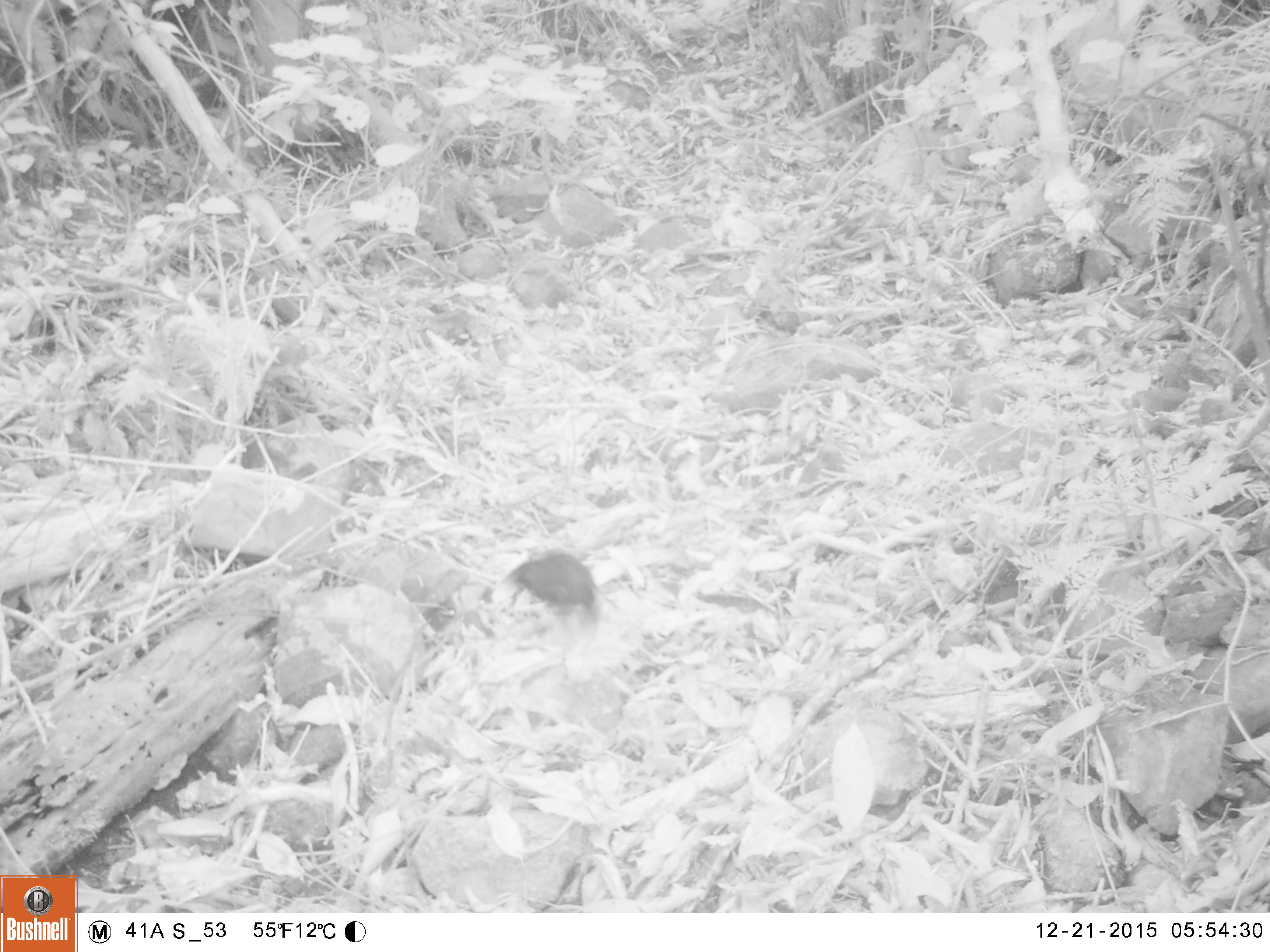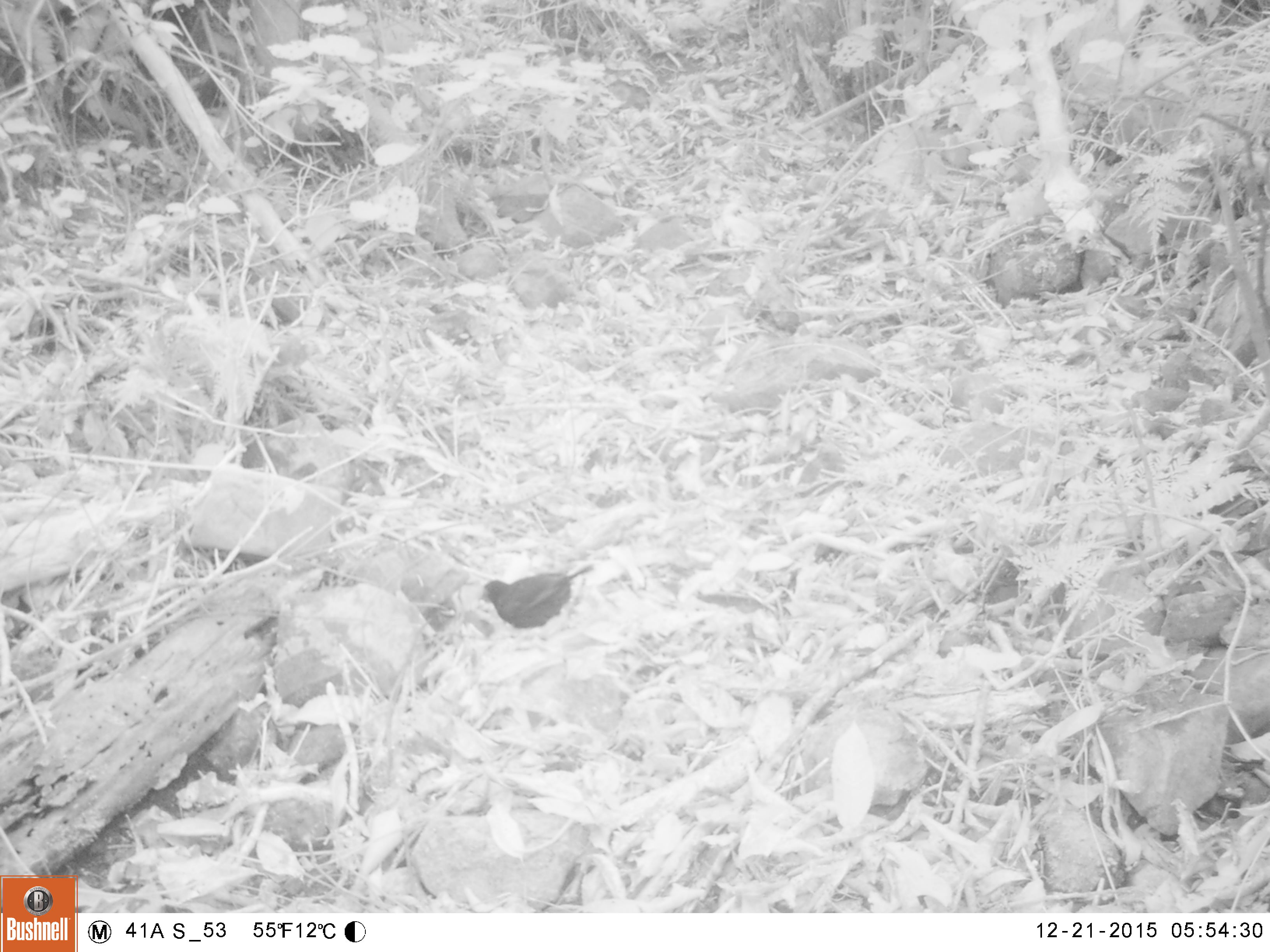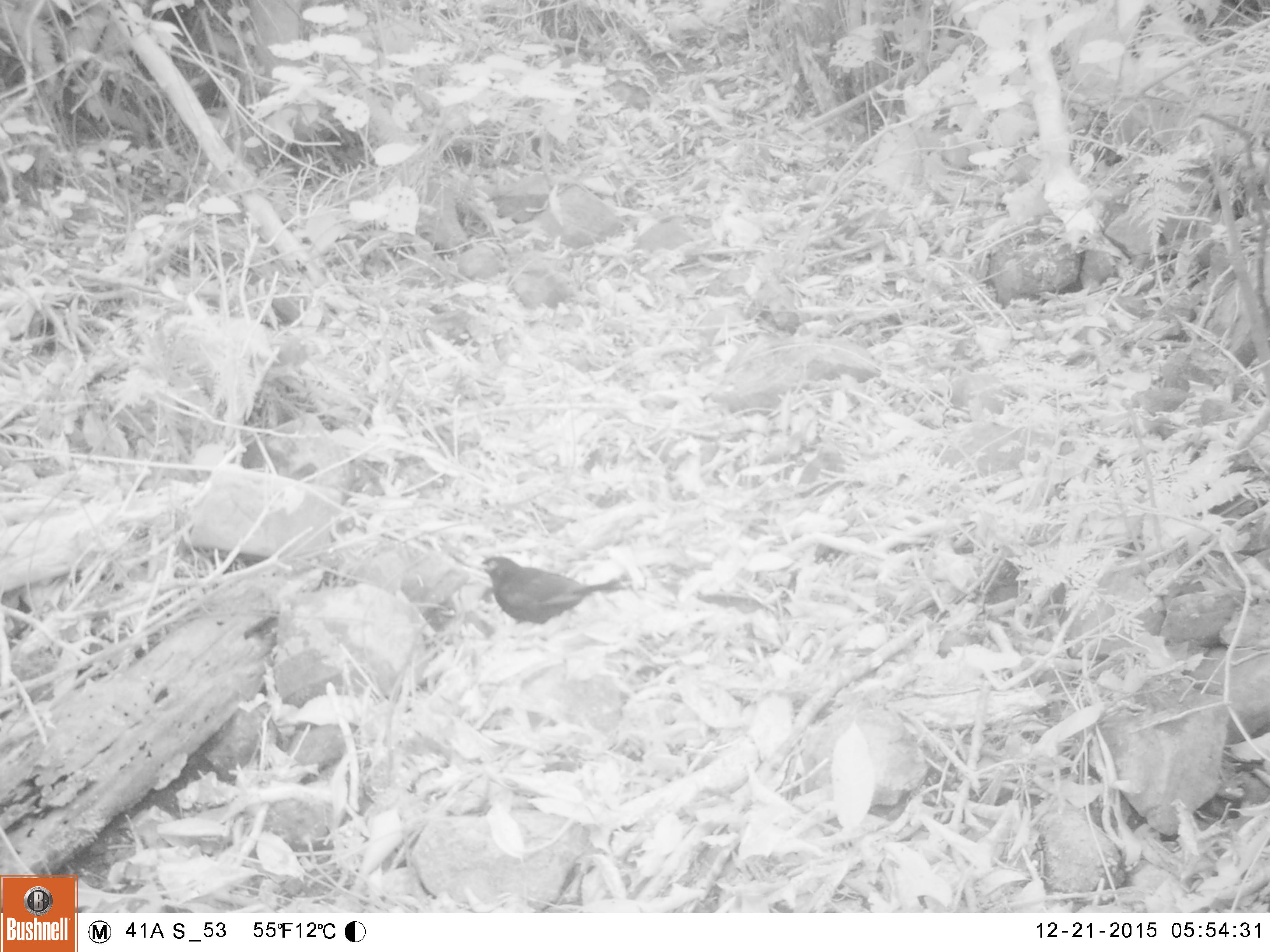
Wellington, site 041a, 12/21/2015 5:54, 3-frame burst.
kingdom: Animalia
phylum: Chordata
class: Aves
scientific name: Aves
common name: bird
Bird (Aves).